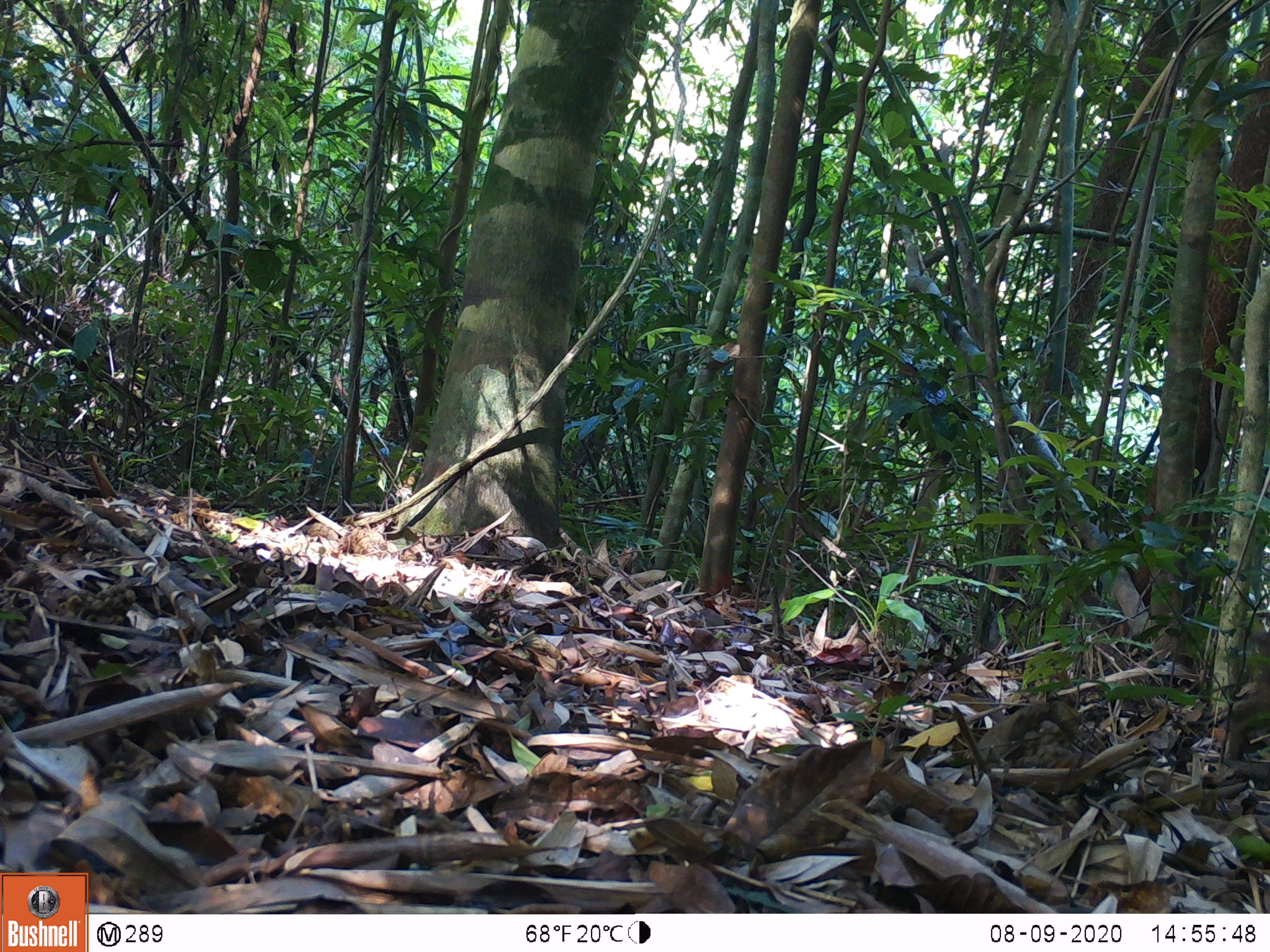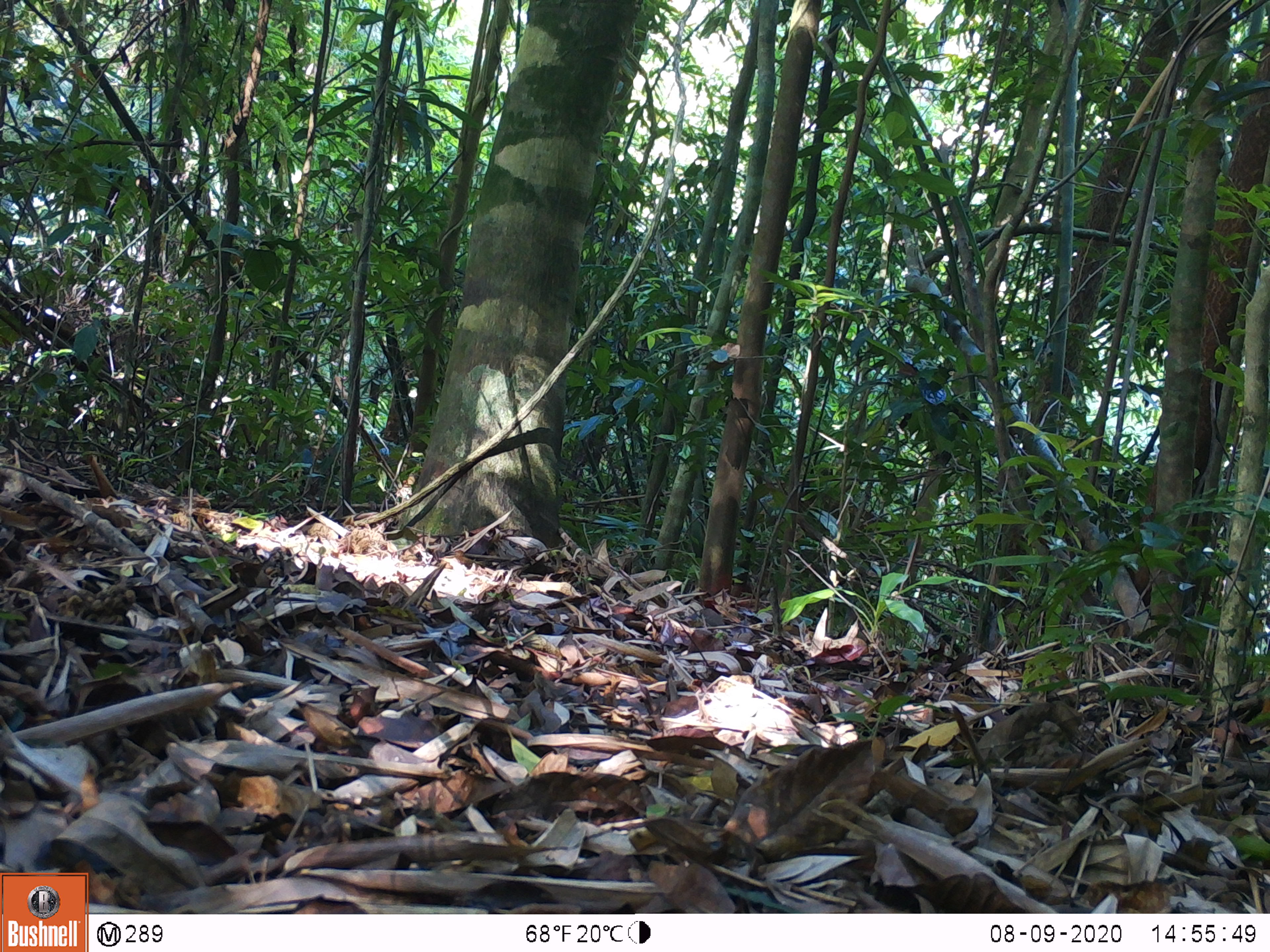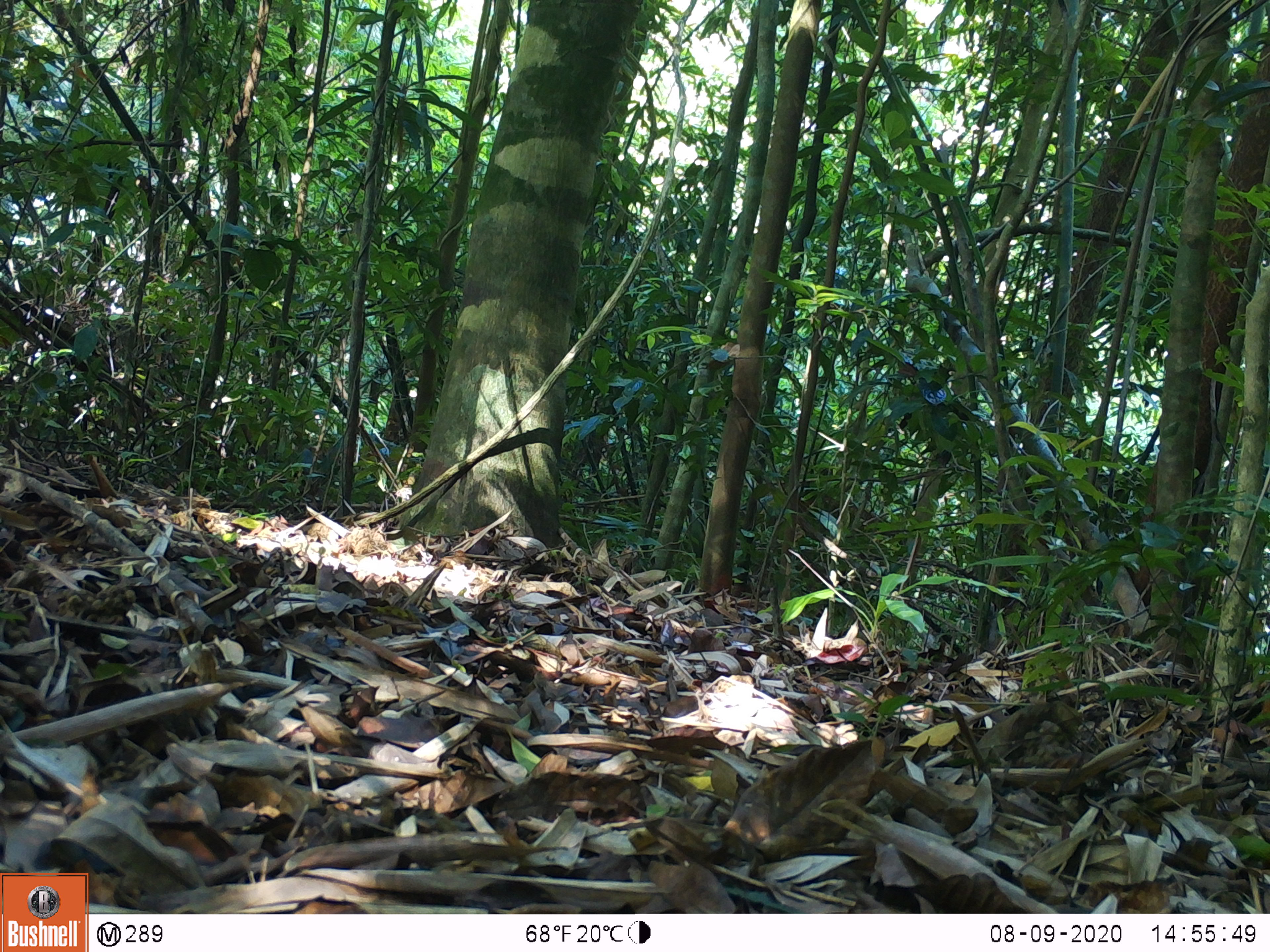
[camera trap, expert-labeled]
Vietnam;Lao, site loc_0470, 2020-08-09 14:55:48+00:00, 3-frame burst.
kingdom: Animalia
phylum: Chordata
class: Mammalia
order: Artiodactyla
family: Suidae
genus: Sus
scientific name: Sus scrofa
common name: eurasian wild pig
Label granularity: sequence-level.